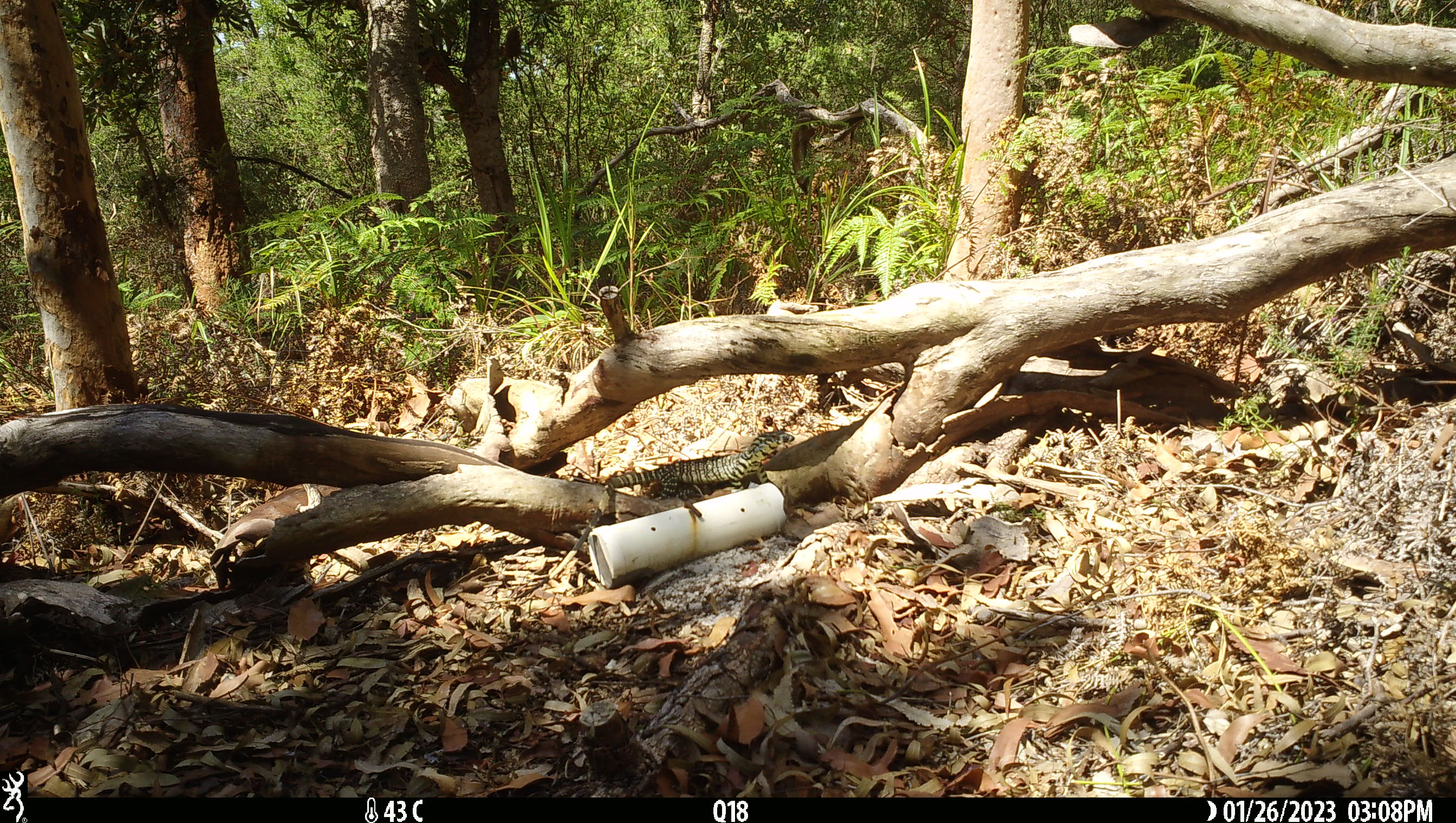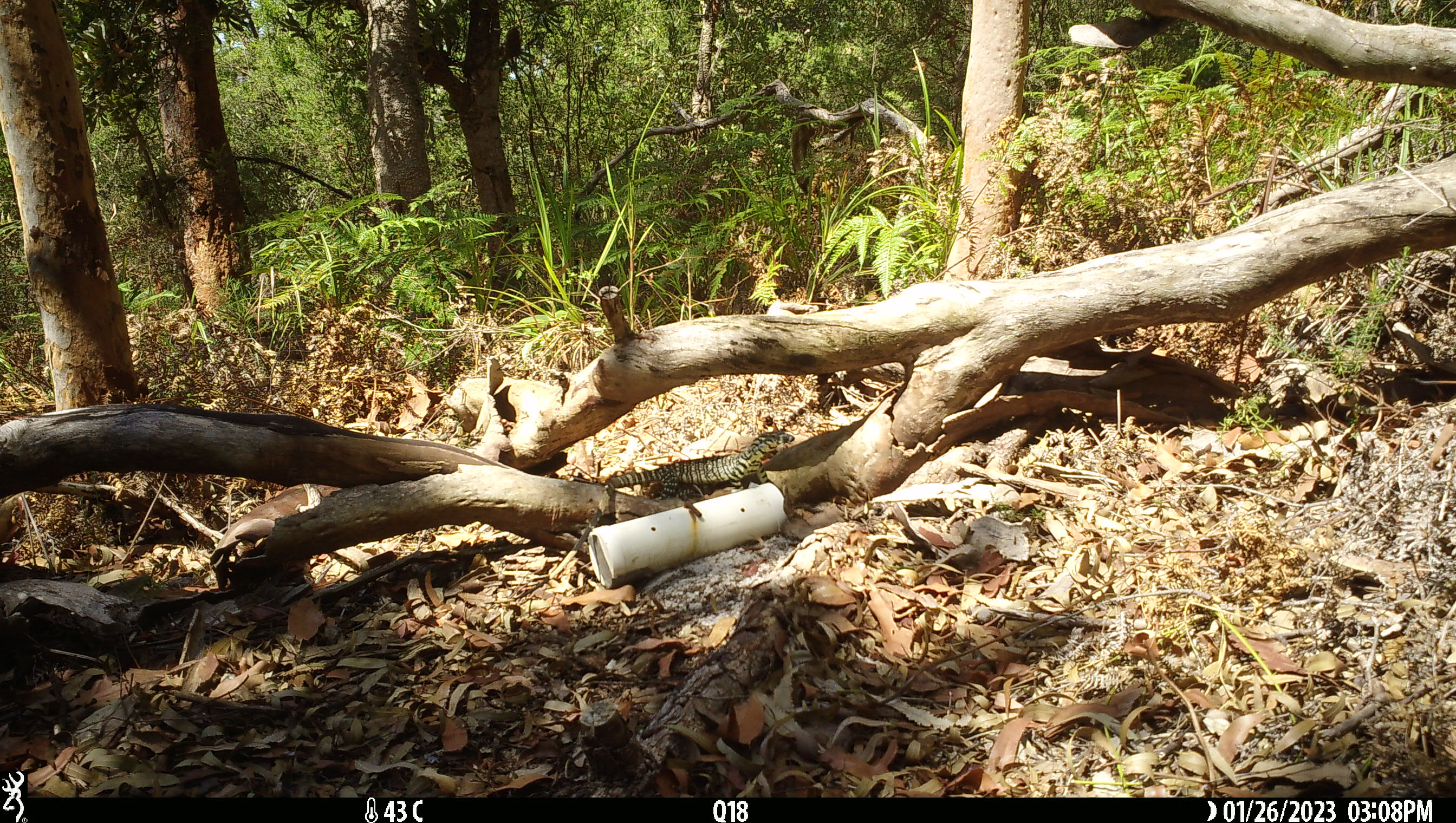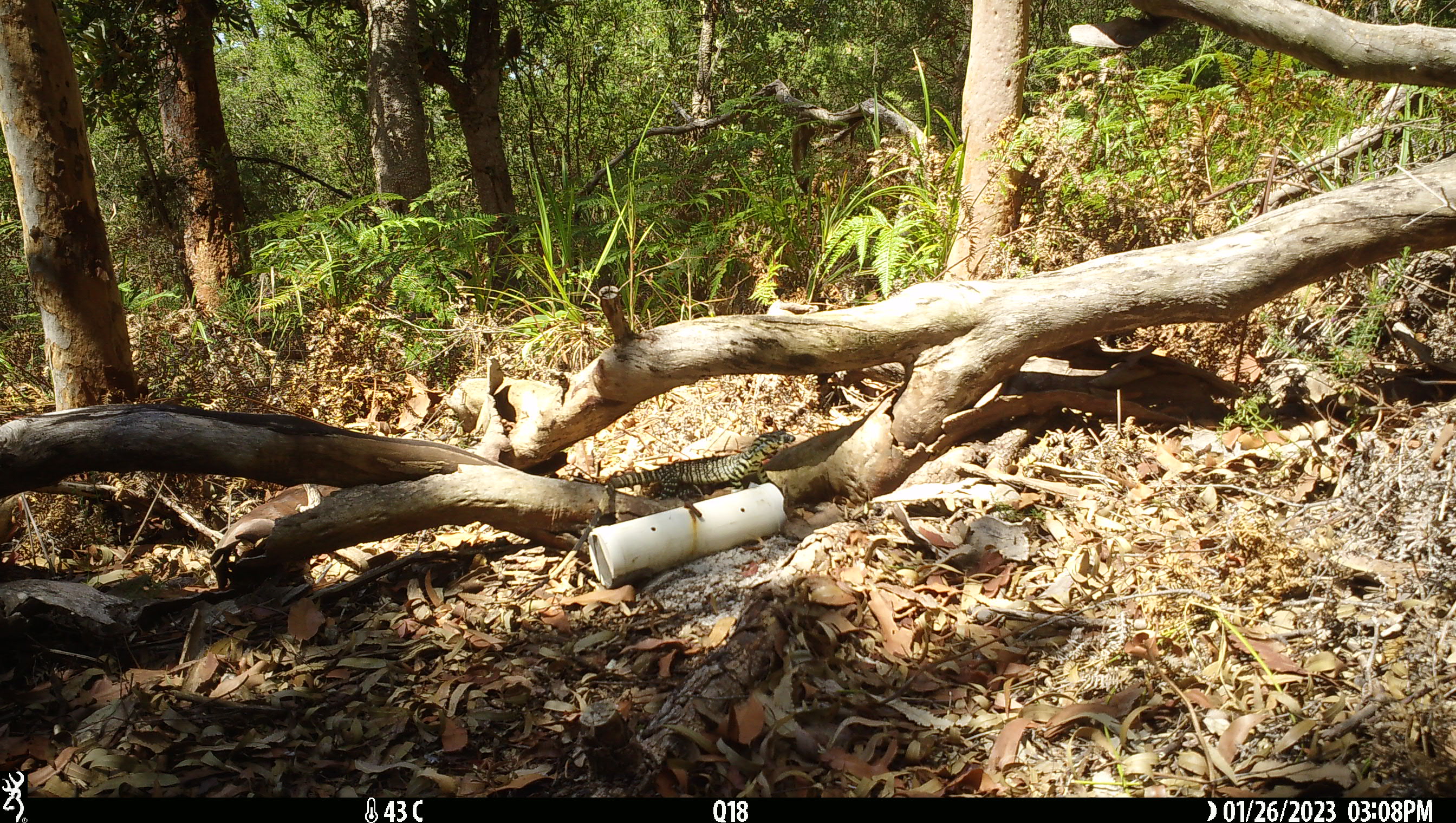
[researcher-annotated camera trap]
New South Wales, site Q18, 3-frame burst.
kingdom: Animalia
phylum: Chordata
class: Reptilia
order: Squamata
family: Varanidae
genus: Varanus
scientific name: Varanus varius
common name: lace monitor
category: goanna